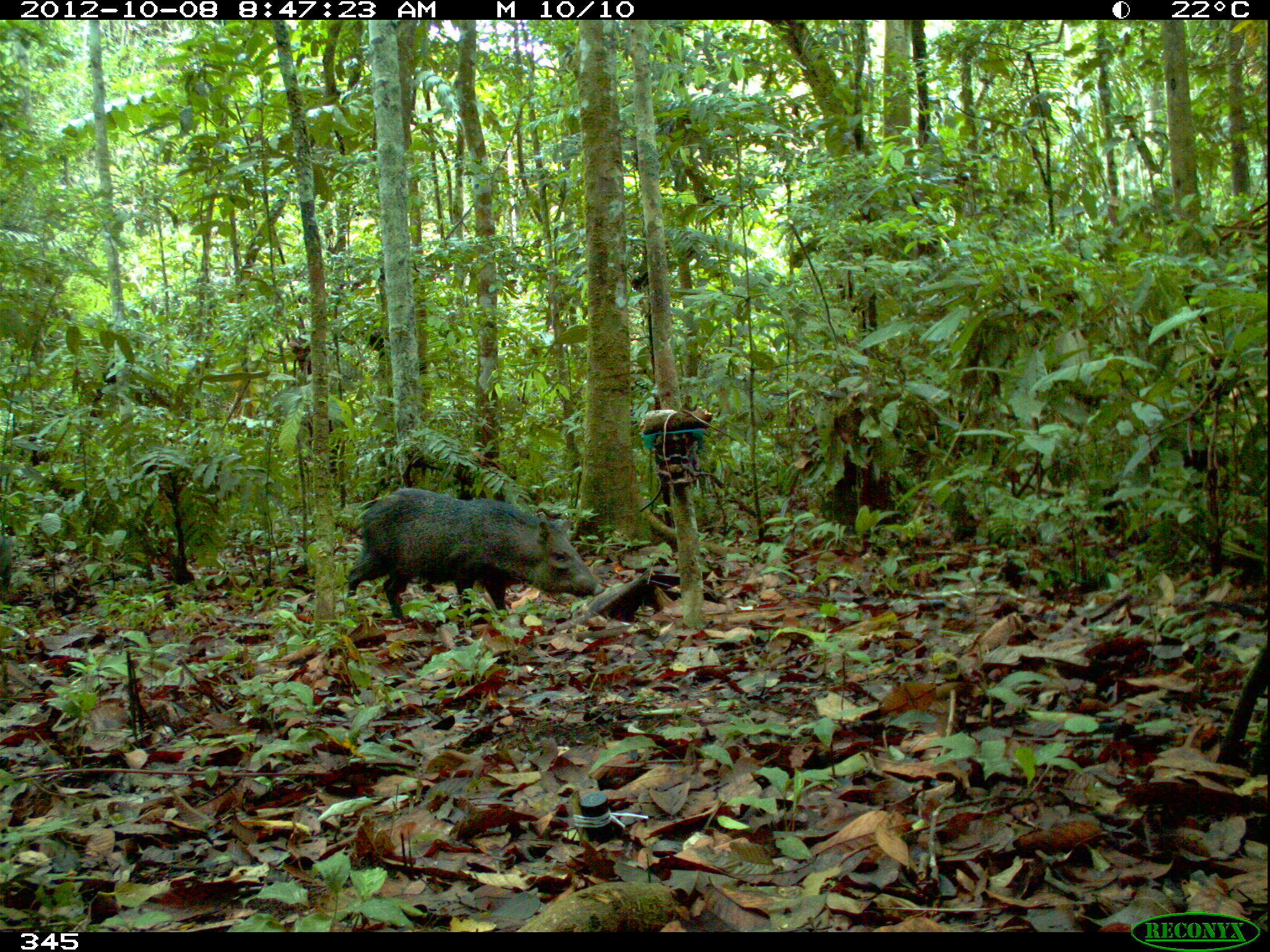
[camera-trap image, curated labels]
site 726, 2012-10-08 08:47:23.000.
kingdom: Animalia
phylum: Chordata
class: Mammalia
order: Artiodactyla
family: Tayassuidae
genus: Pecari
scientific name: Pecari tajacu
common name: collared peccary